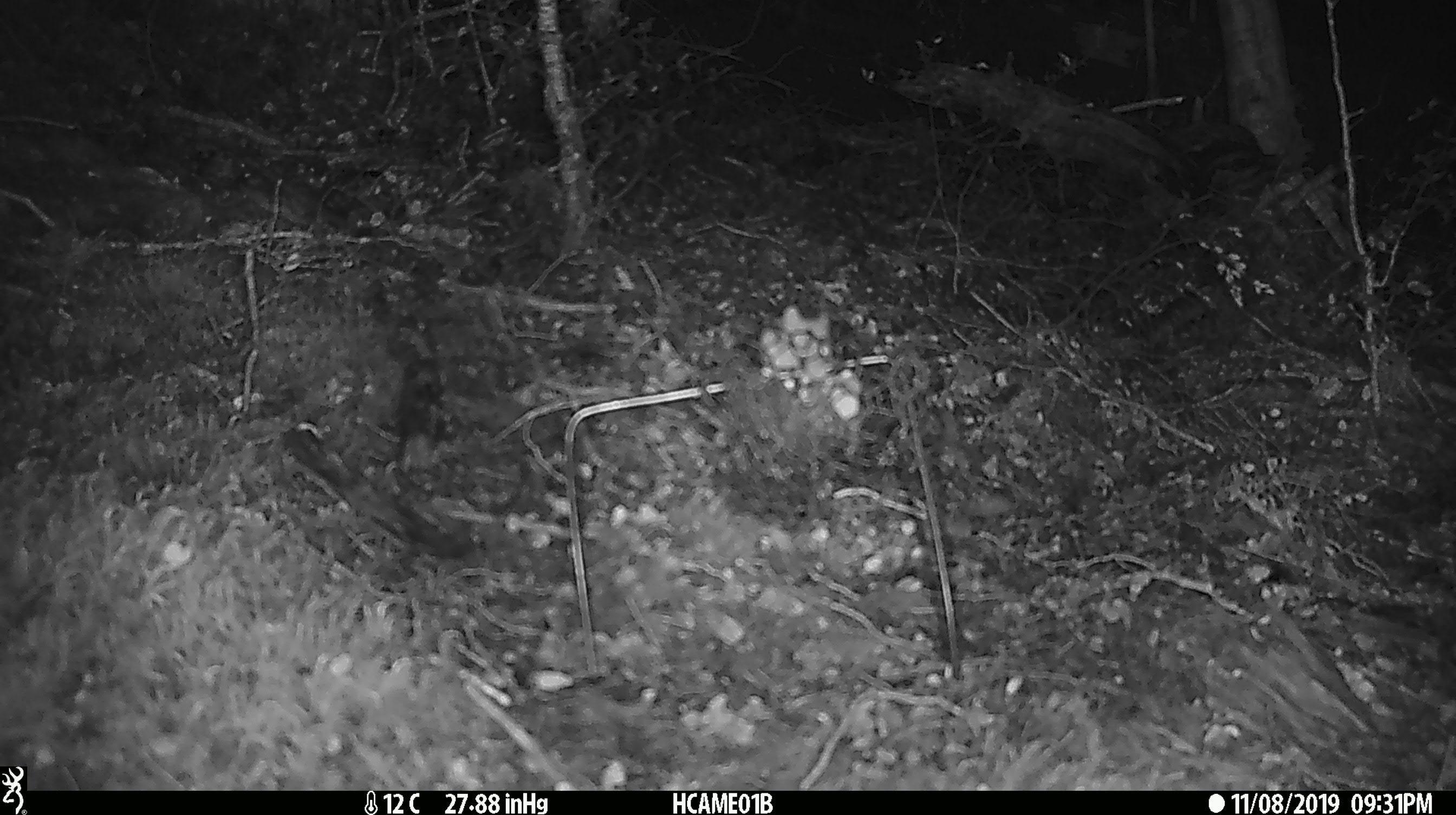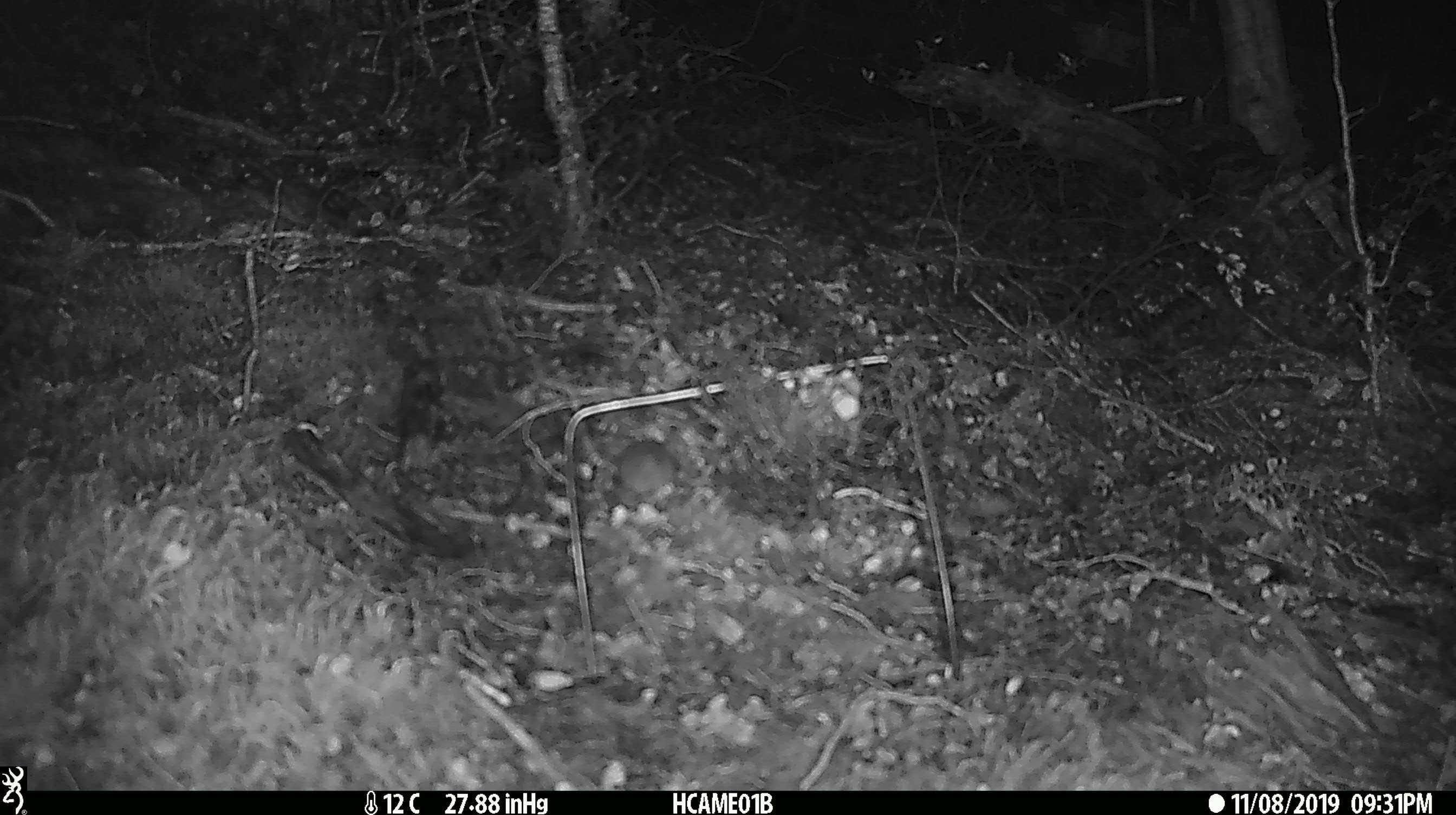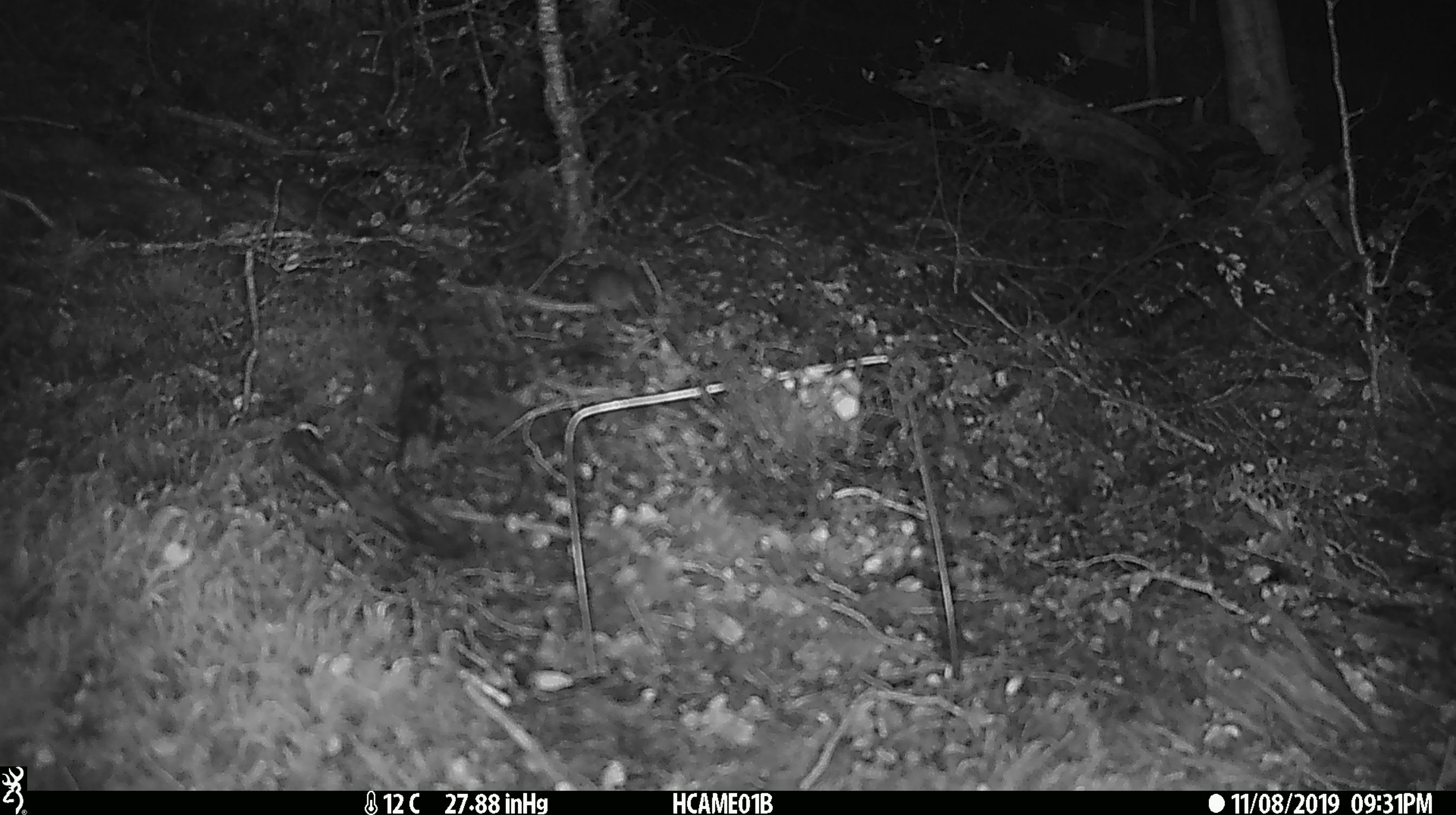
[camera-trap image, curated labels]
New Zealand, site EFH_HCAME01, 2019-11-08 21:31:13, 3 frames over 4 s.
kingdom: Animalia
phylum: Chordata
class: Mammalia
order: Rodentia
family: Muridae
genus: Mus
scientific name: Mus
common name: mouse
Mouse (Mus).